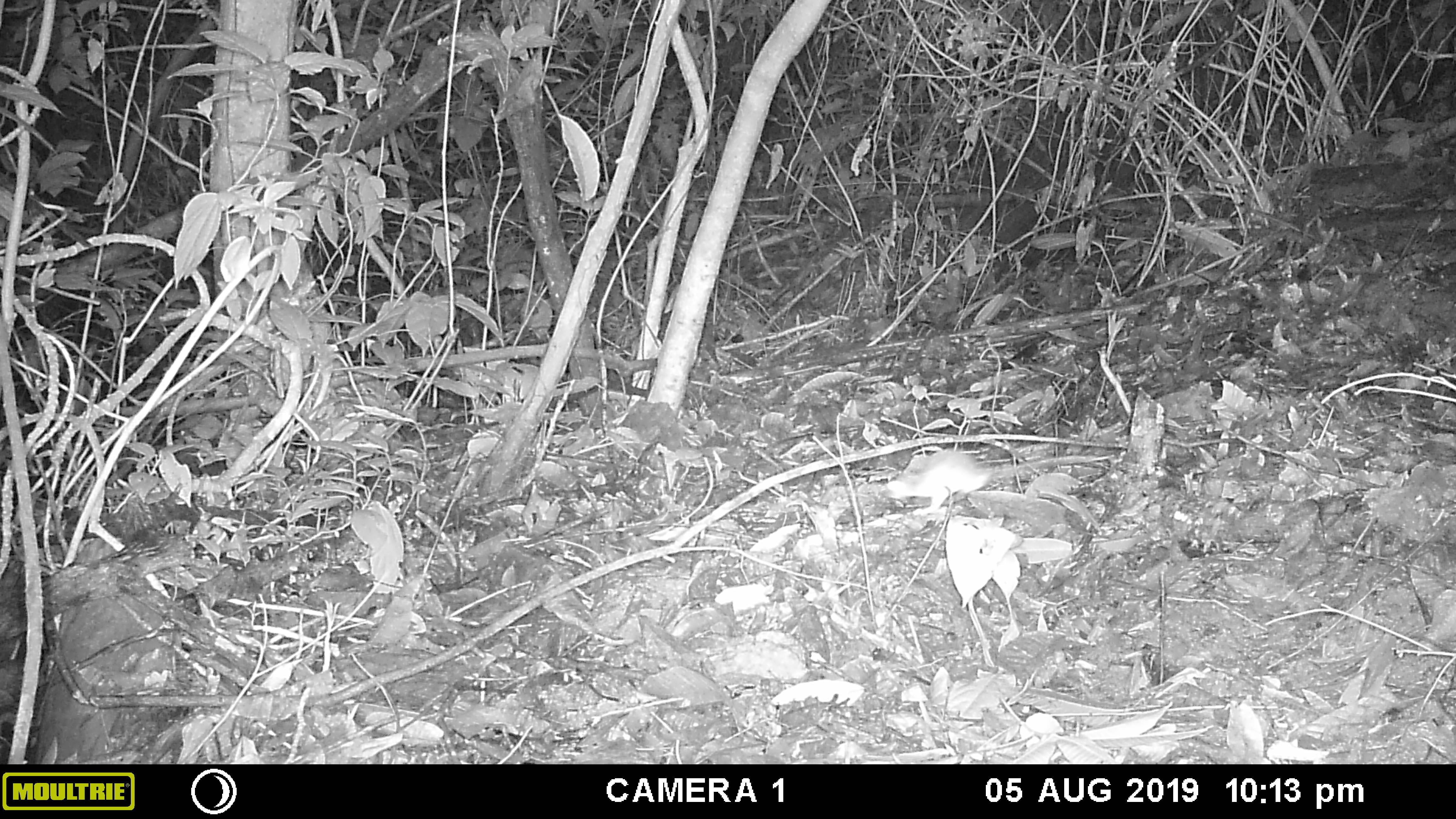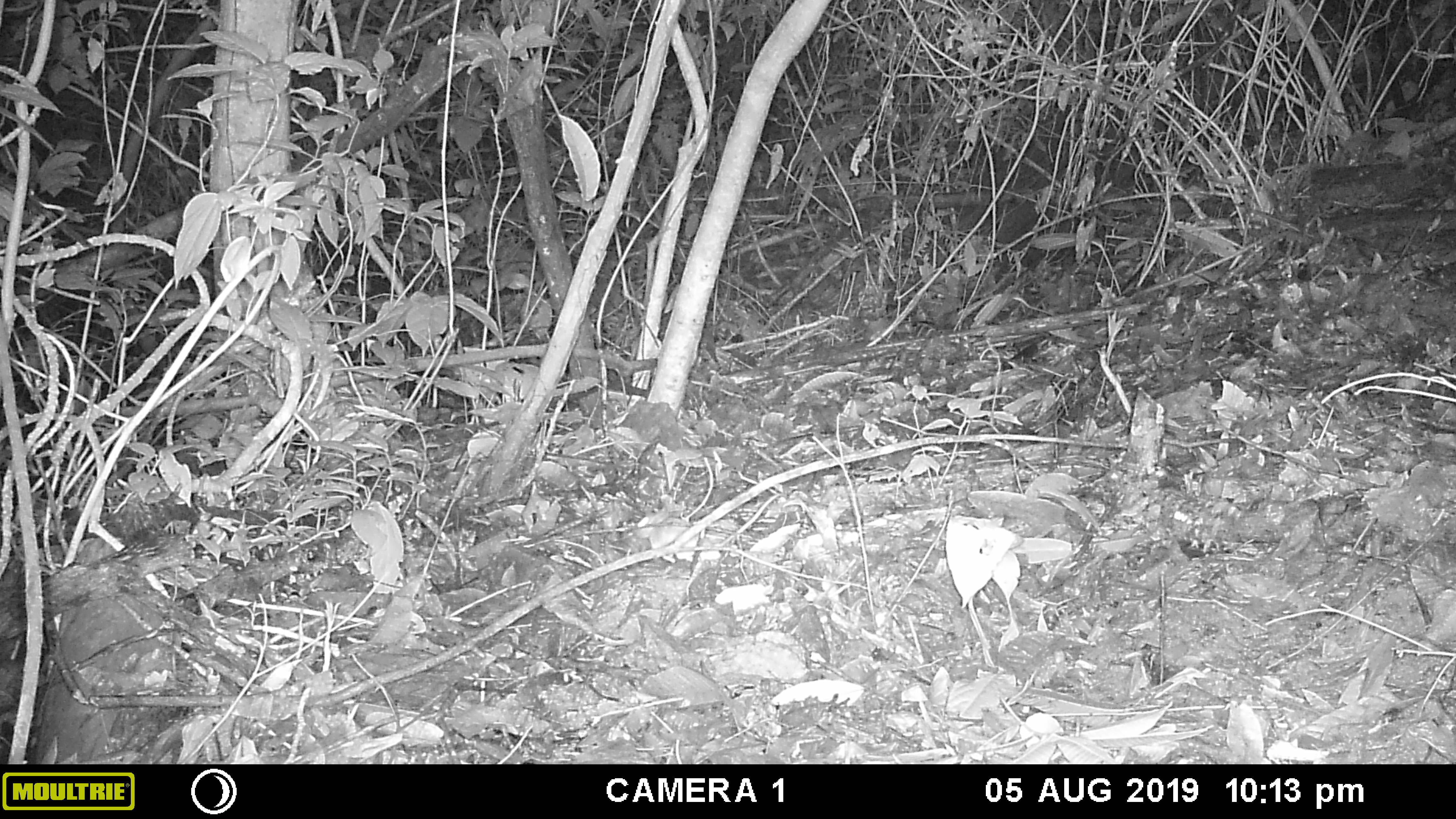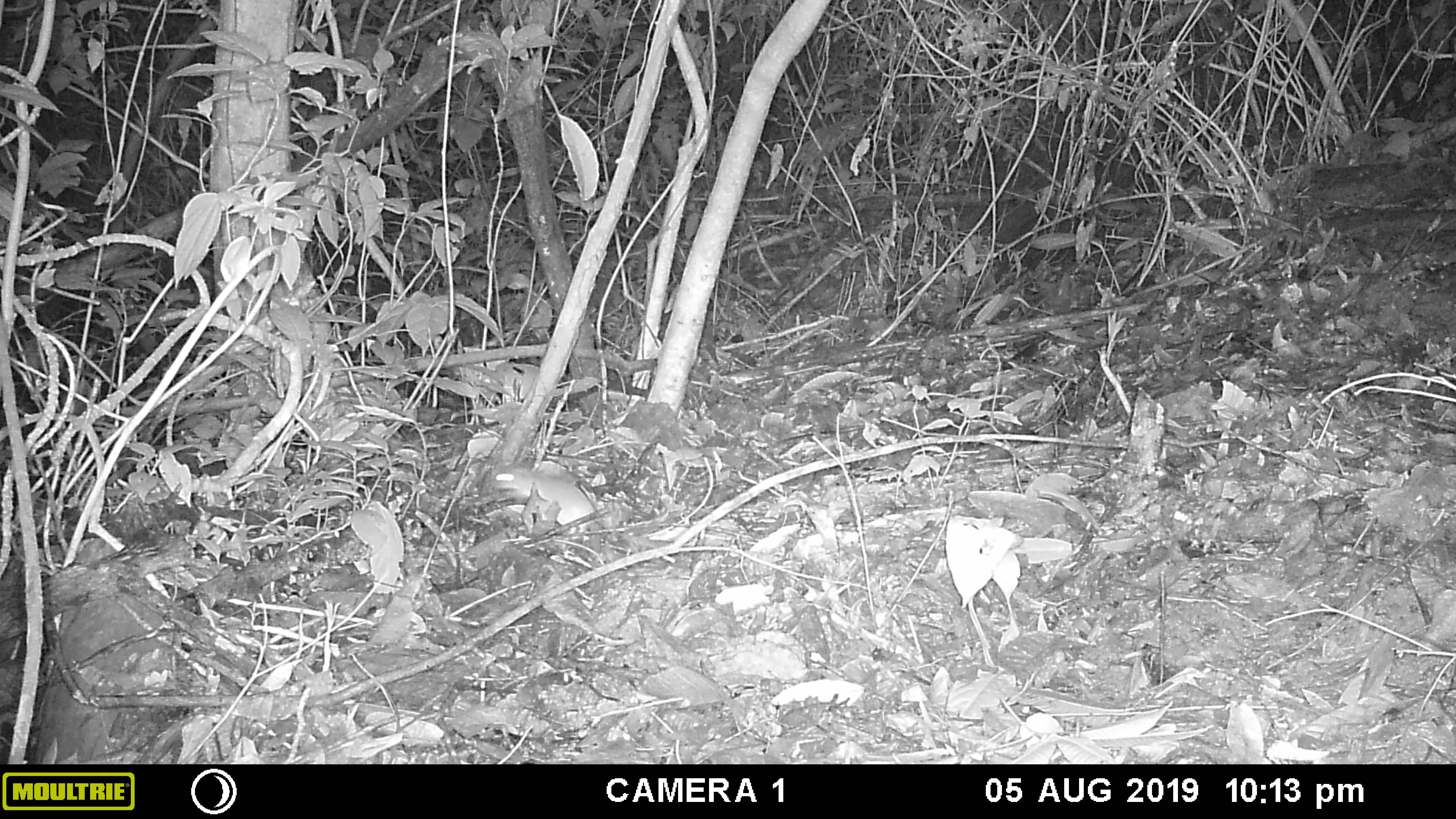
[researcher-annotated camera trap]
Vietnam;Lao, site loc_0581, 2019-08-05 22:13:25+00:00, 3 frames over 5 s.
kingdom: Animalia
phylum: Chordata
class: Mammalia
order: Rodentia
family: Muridae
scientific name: Muridae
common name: old-world mice and rats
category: unidentified murid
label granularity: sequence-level